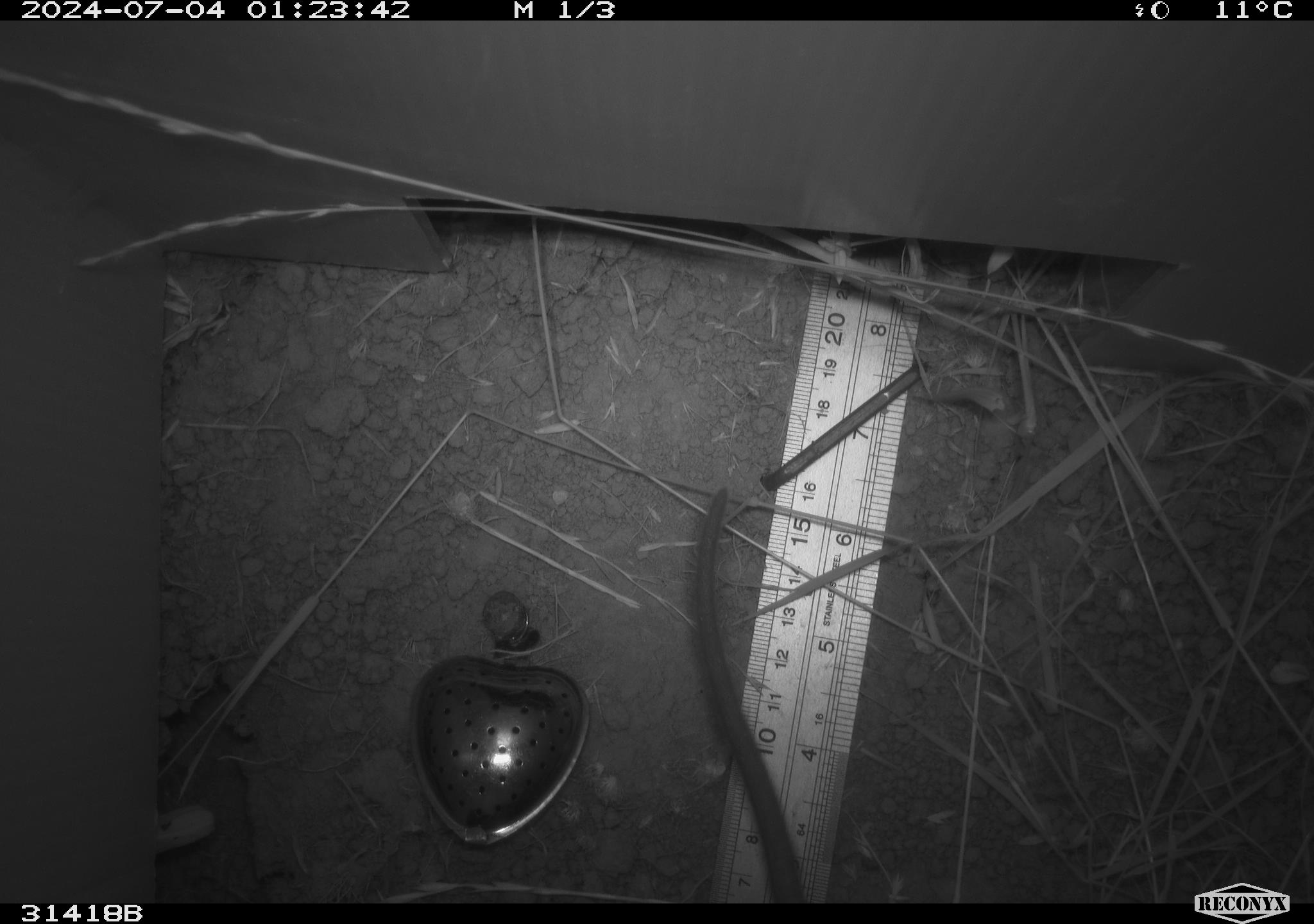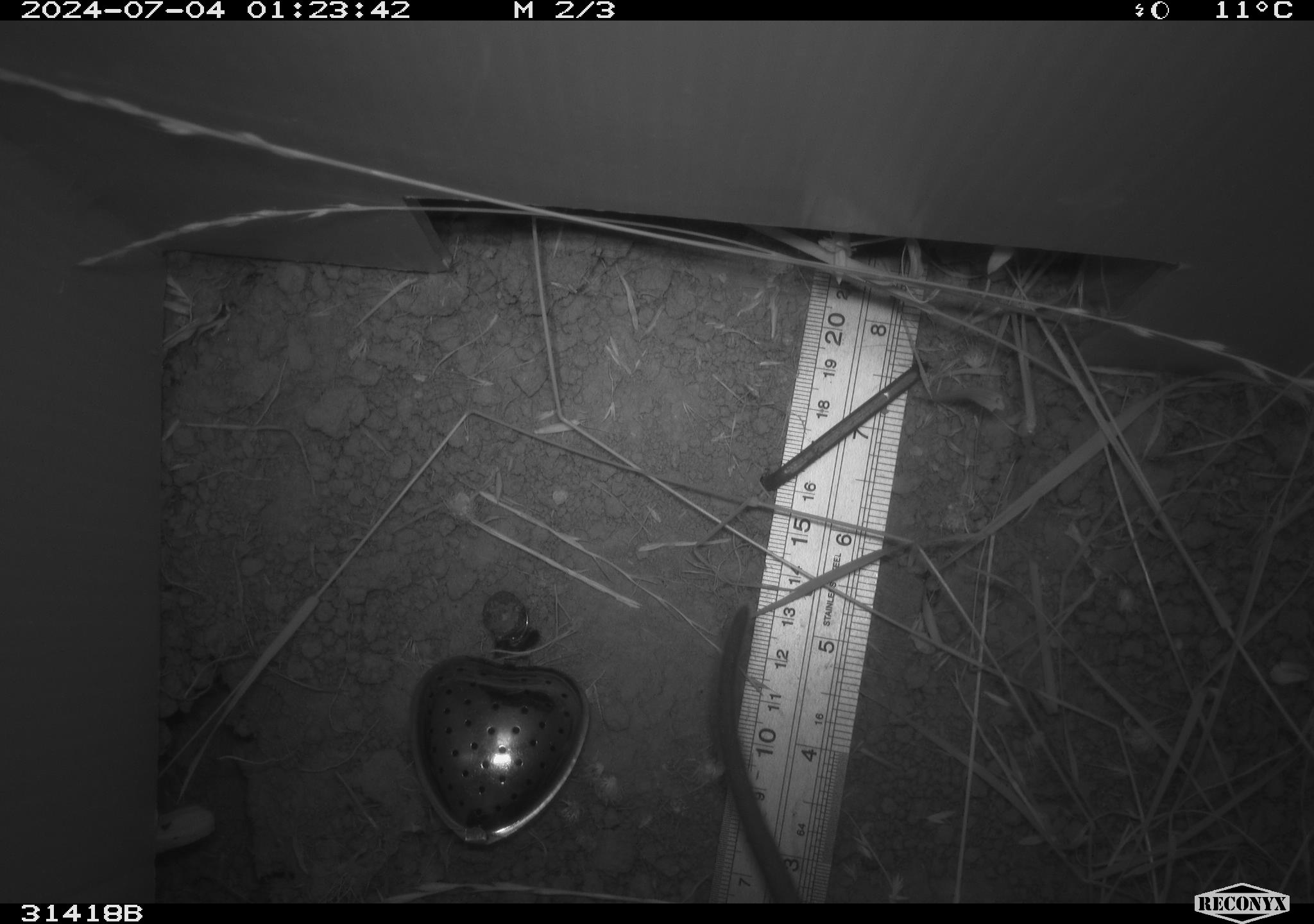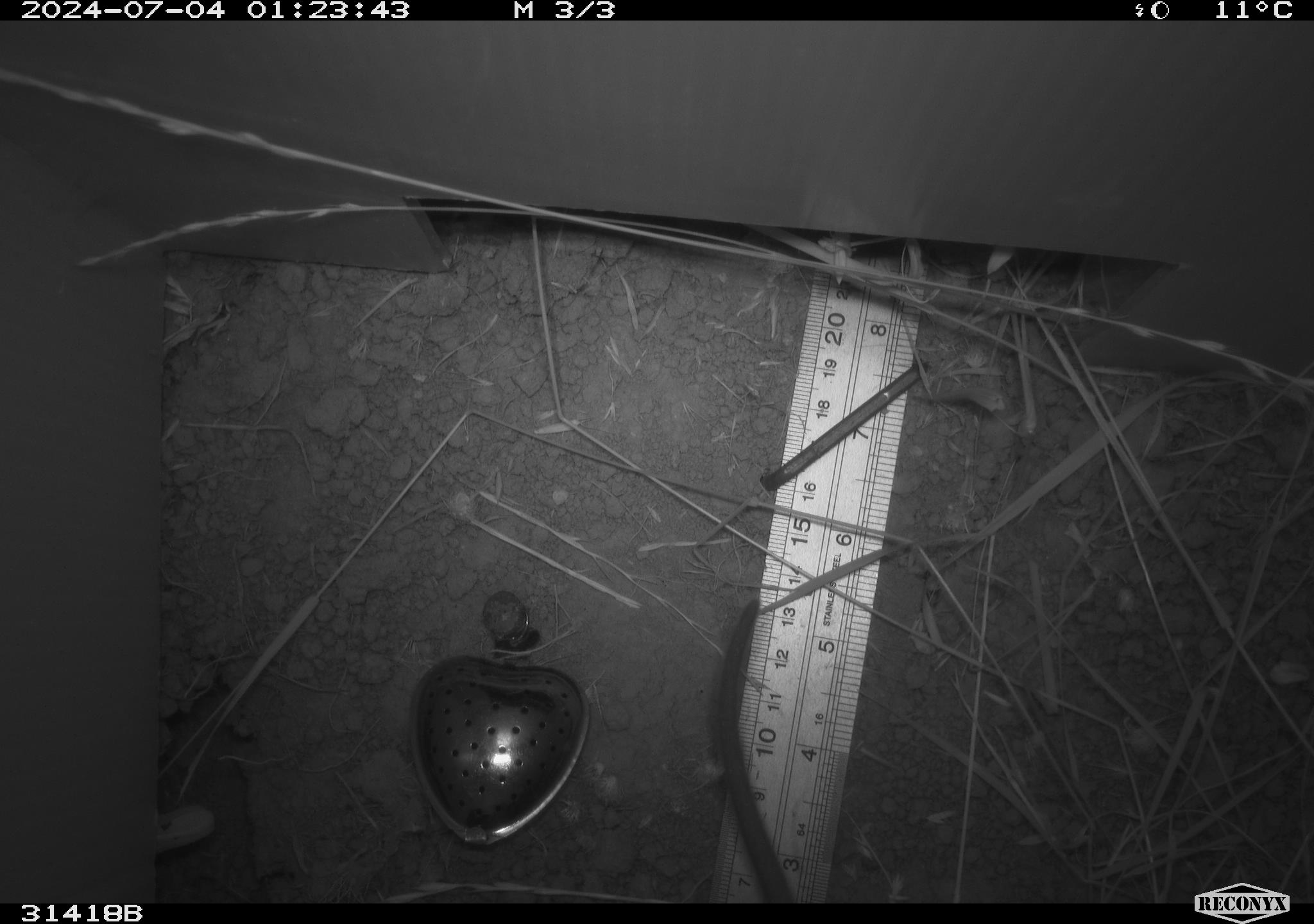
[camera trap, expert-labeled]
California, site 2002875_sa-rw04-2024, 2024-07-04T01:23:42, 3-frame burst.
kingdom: Animalia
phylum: Chordata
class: Mammalia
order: Rodentia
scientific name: Rodentia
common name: rodent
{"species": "rodent (Rodentia)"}